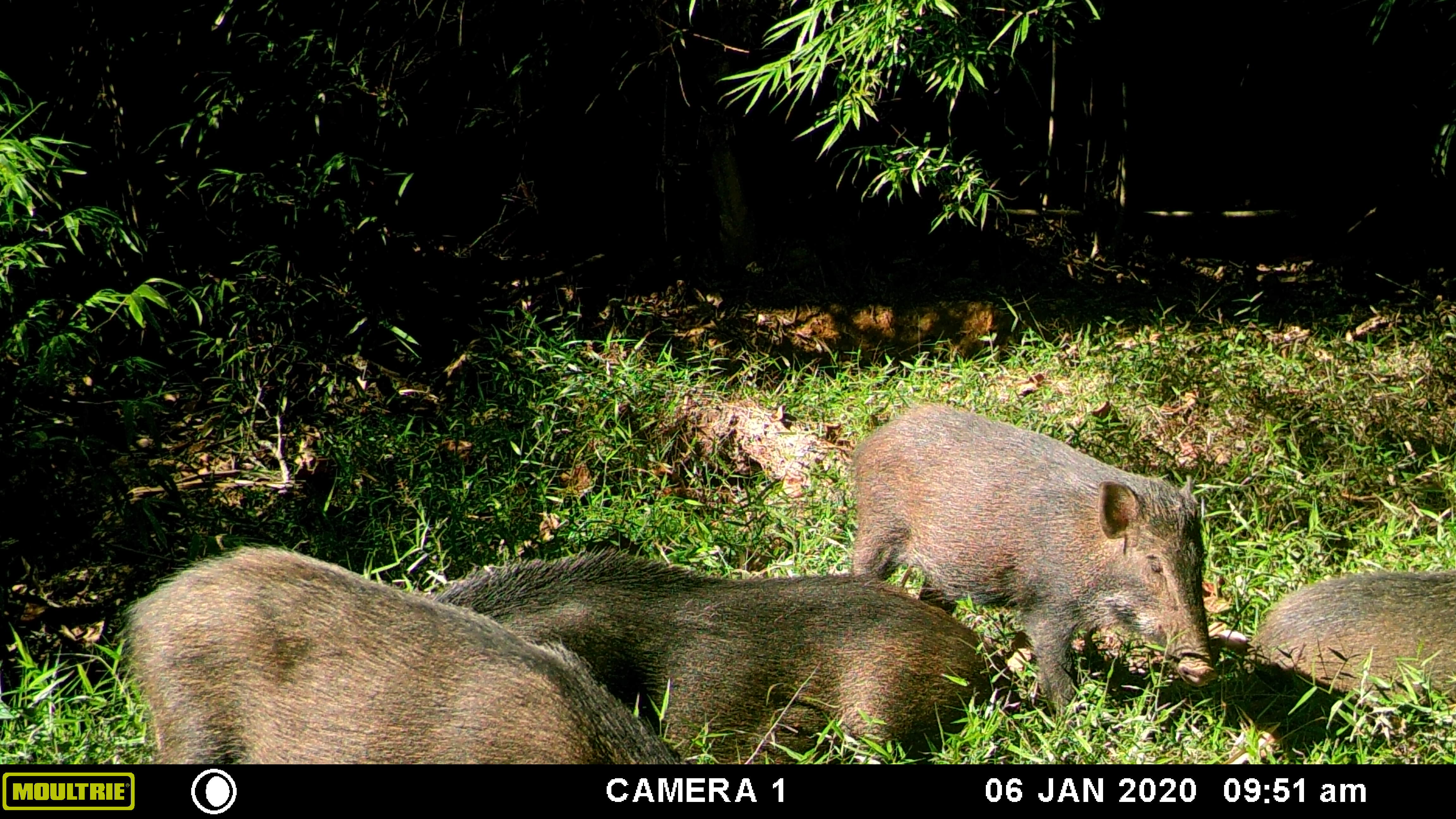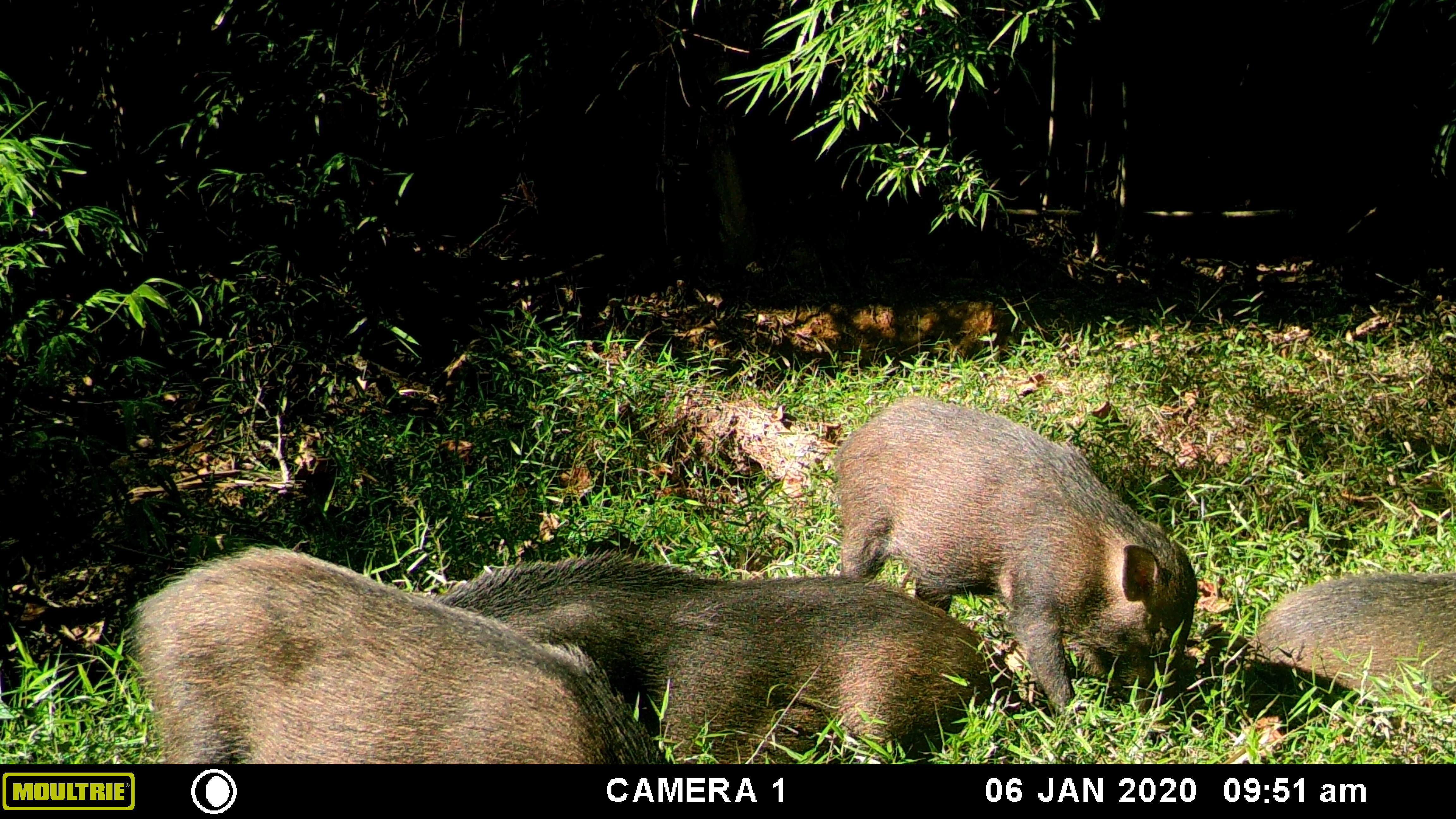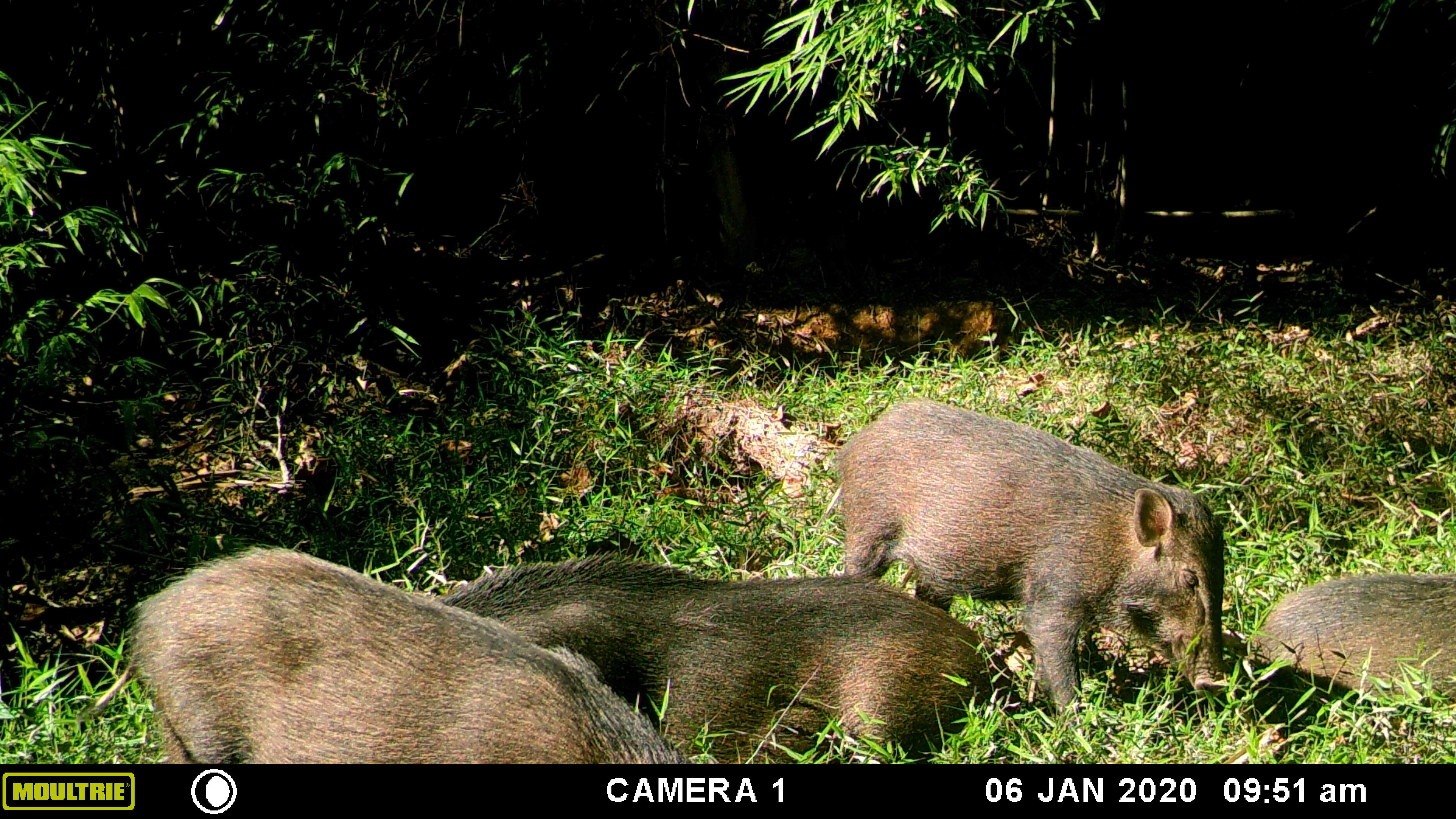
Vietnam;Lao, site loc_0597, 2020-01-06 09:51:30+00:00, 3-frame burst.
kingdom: Animalia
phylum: Chordata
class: Mammalia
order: Artiodactyla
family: Suidae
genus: Sus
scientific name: Sus scrofa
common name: eurasian wild pig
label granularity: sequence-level